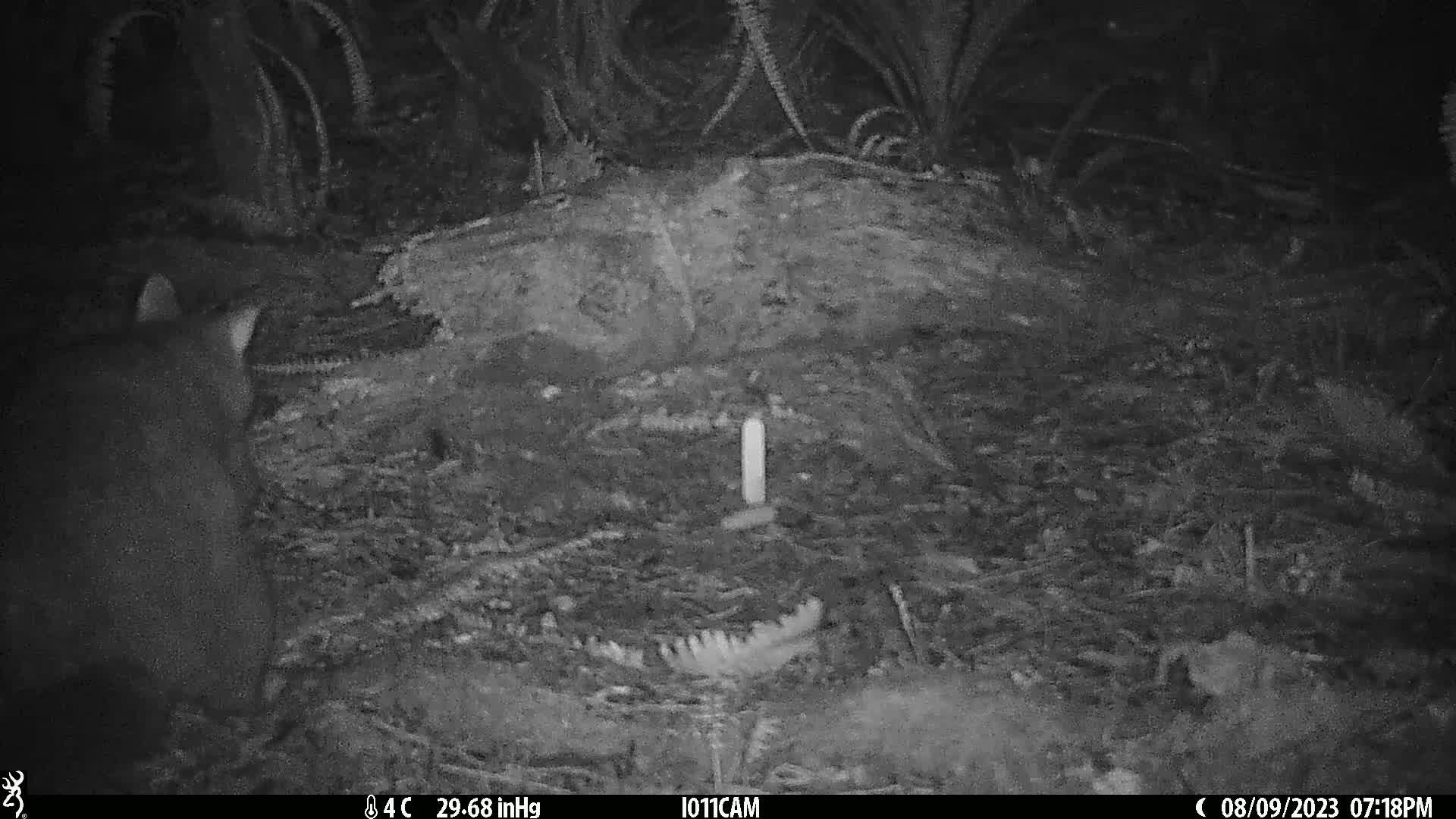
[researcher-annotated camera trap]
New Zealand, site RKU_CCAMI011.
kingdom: Animalia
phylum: Chordata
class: Mammalia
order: Diprotodontia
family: Phalangeridae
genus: Trichosurus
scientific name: Trichosurus vulpecula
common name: common brushtail possum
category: possum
Possum (common brushtail possum) (Trichosurus vulpecula).